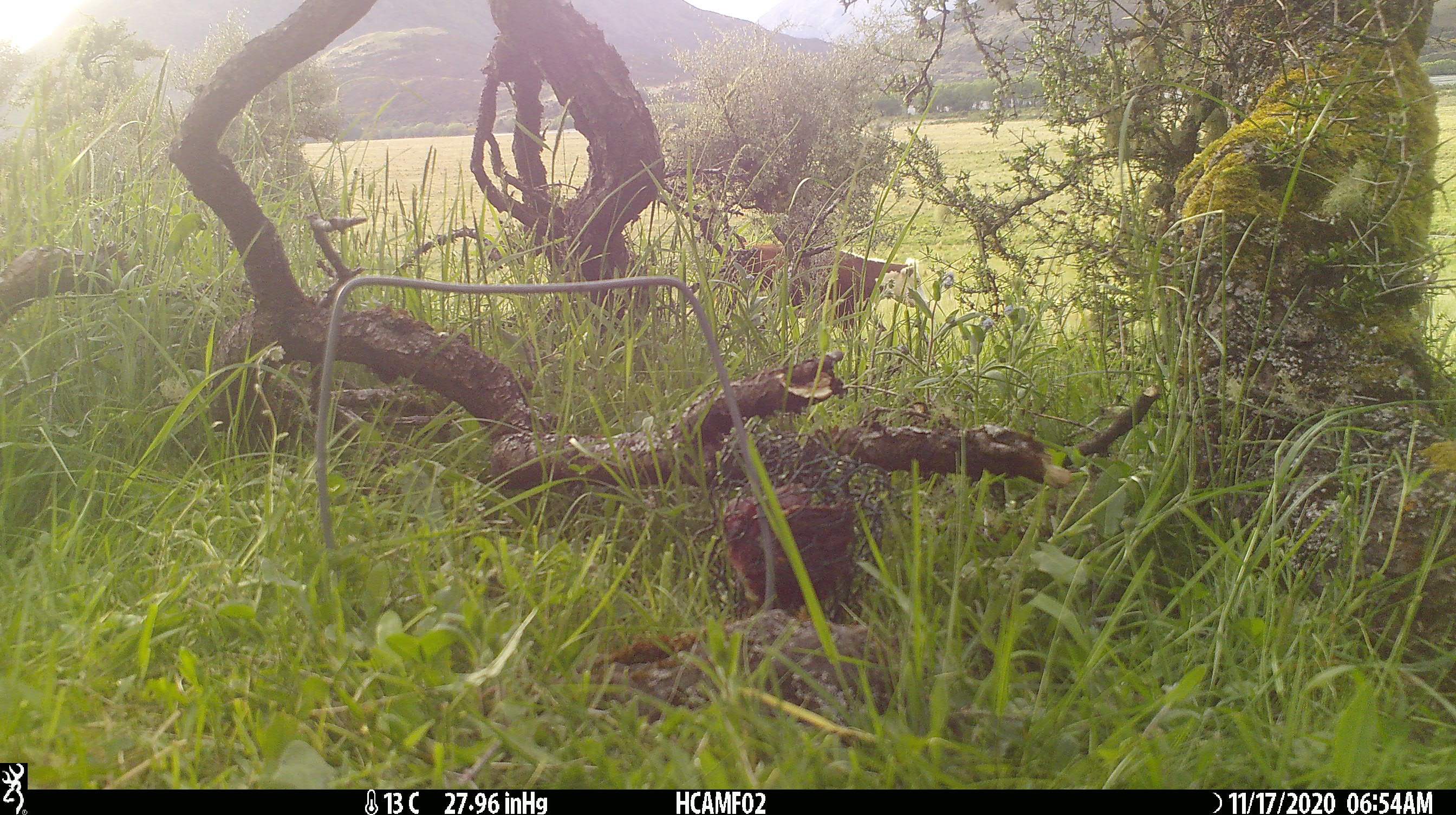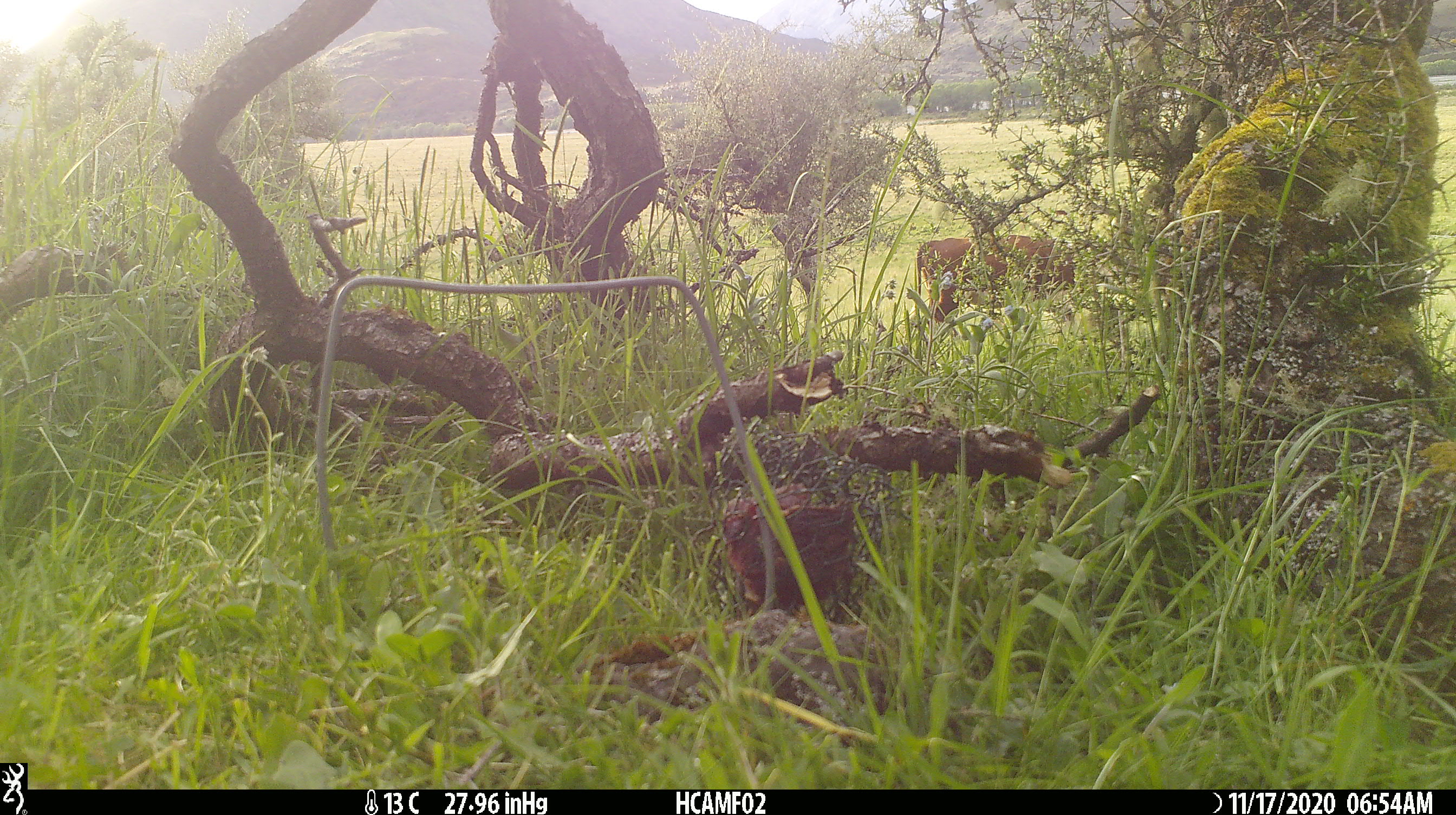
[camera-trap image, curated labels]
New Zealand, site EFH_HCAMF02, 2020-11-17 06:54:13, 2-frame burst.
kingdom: Animalia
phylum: Chordata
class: Mammalia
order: Artiodactyla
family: Bovidae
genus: Bos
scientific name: Bos taurus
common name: domestic cow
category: cow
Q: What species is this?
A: Cow (domestic cow) (Bos taurus).